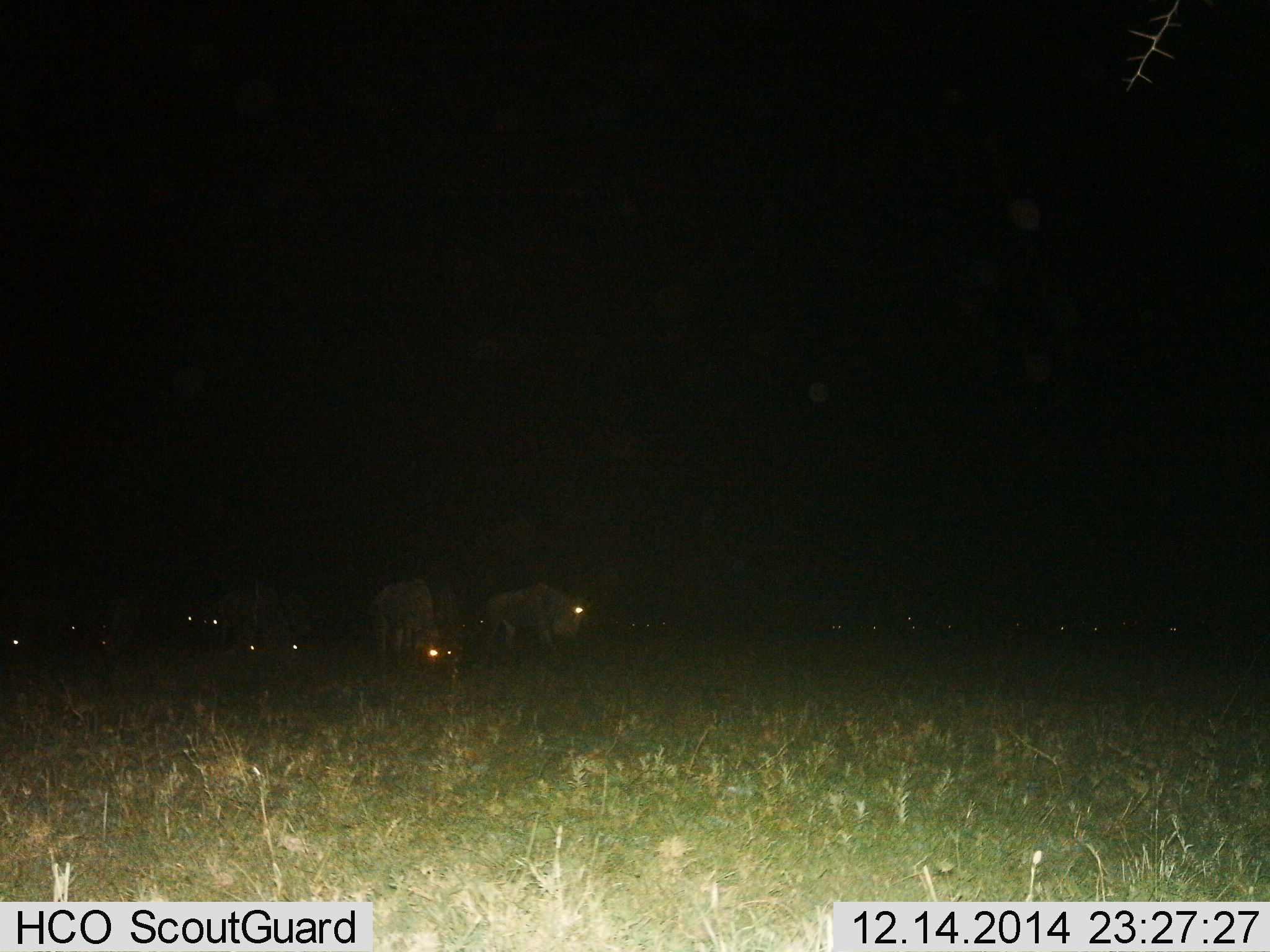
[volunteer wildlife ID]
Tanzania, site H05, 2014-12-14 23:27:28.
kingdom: Animalia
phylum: Chordata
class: Mammalia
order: Artiodactyla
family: Bovidae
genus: Connochaetes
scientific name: Connochaetes taurinus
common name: blue wildebeest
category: wildebeest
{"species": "wildebeest (blue wildebeest) (Connochaetes taurinus)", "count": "11-50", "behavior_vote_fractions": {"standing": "80%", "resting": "30%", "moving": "30%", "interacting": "0%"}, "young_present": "0%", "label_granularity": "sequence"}